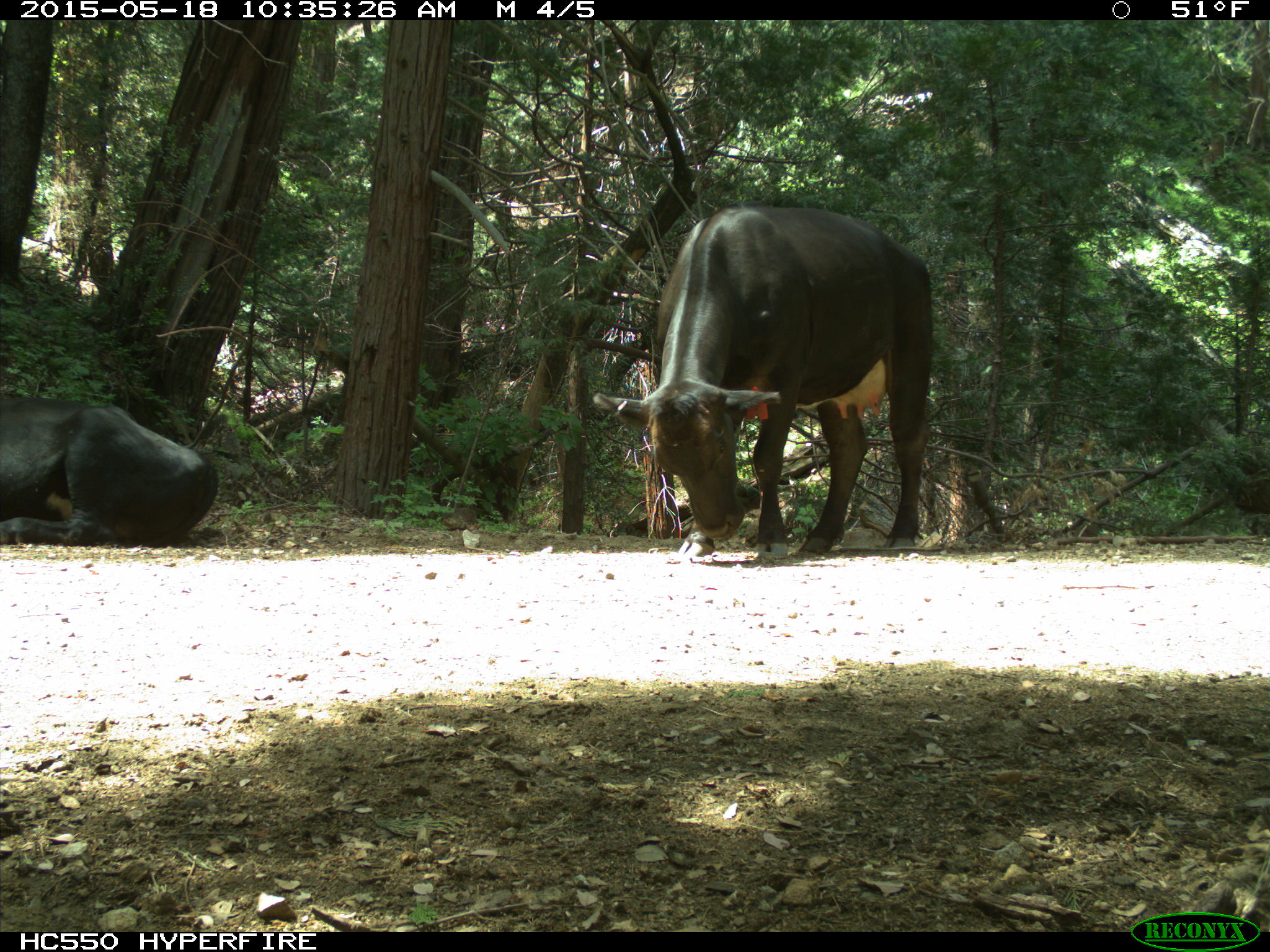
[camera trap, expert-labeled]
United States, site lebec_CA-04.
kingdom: Animalia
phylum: Chordata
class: Mammalia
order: Artiodactyla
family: Bovidae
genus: Bos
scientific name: Bos taurus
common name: domestic cow